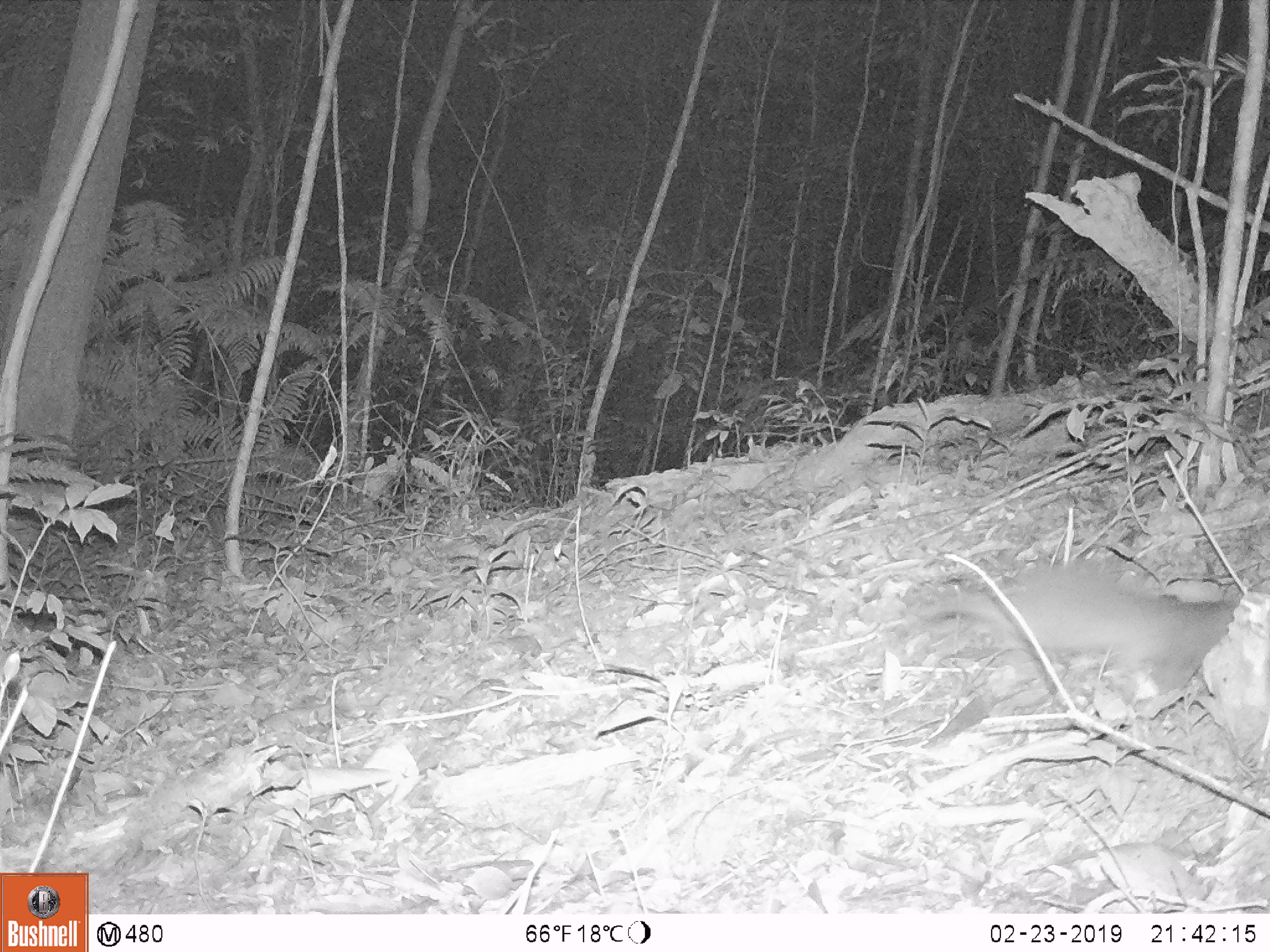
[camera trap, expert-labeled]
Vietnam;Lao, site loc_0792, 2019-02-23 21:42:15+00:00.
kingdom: Animalia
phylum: Chordata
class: Mammalia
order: Carnivora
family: Mustelidae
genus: Melogale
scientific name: Melogale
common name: ferret badger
Ferret badger (Melogale). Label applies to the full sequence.